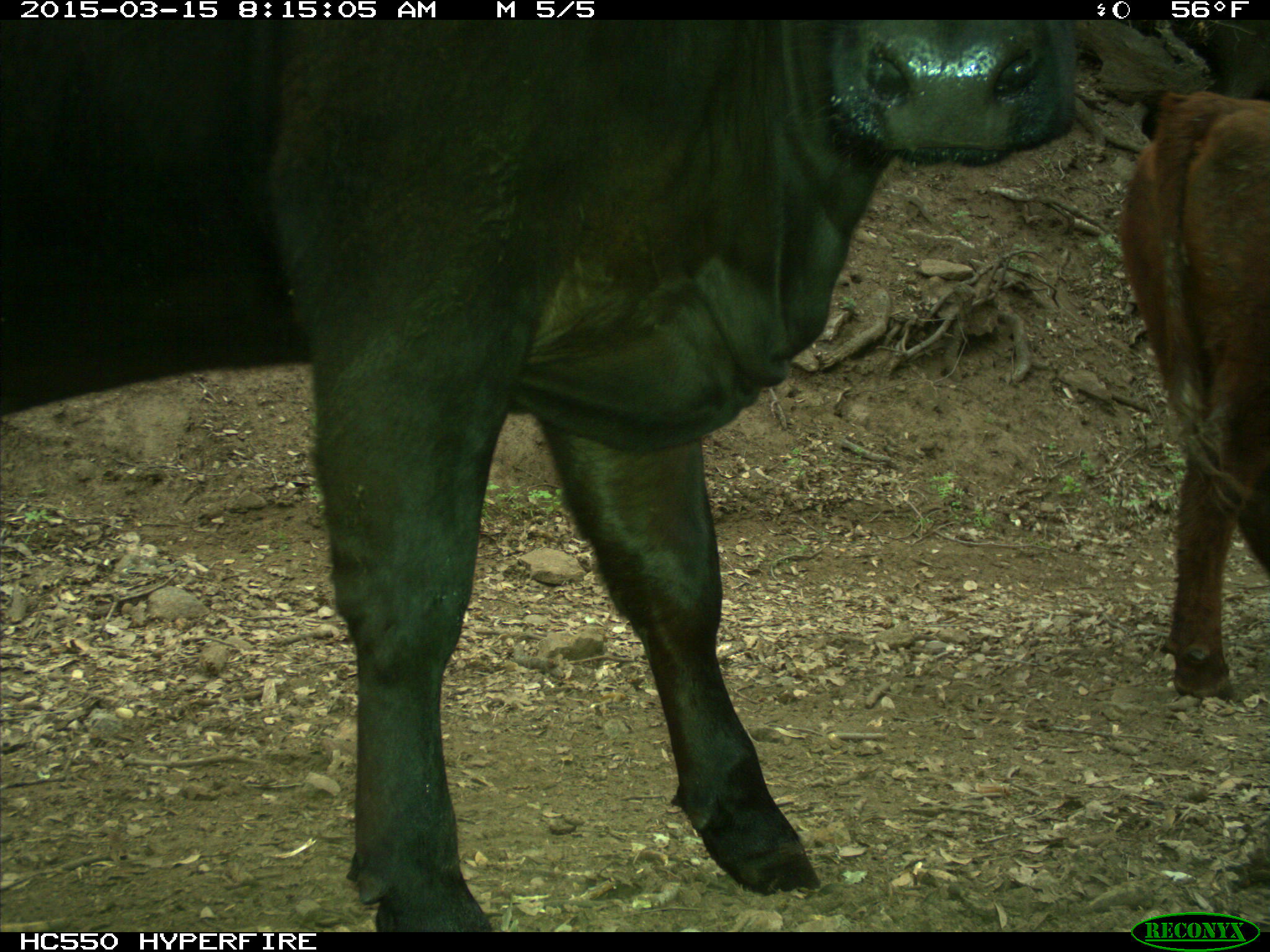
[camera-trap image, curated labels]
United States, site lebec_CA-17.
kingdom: Animalia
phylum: Chordata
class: Mammalia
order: Artiodactyla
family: Bovidae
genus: Bos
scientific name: Bos taurus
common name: domestic cow